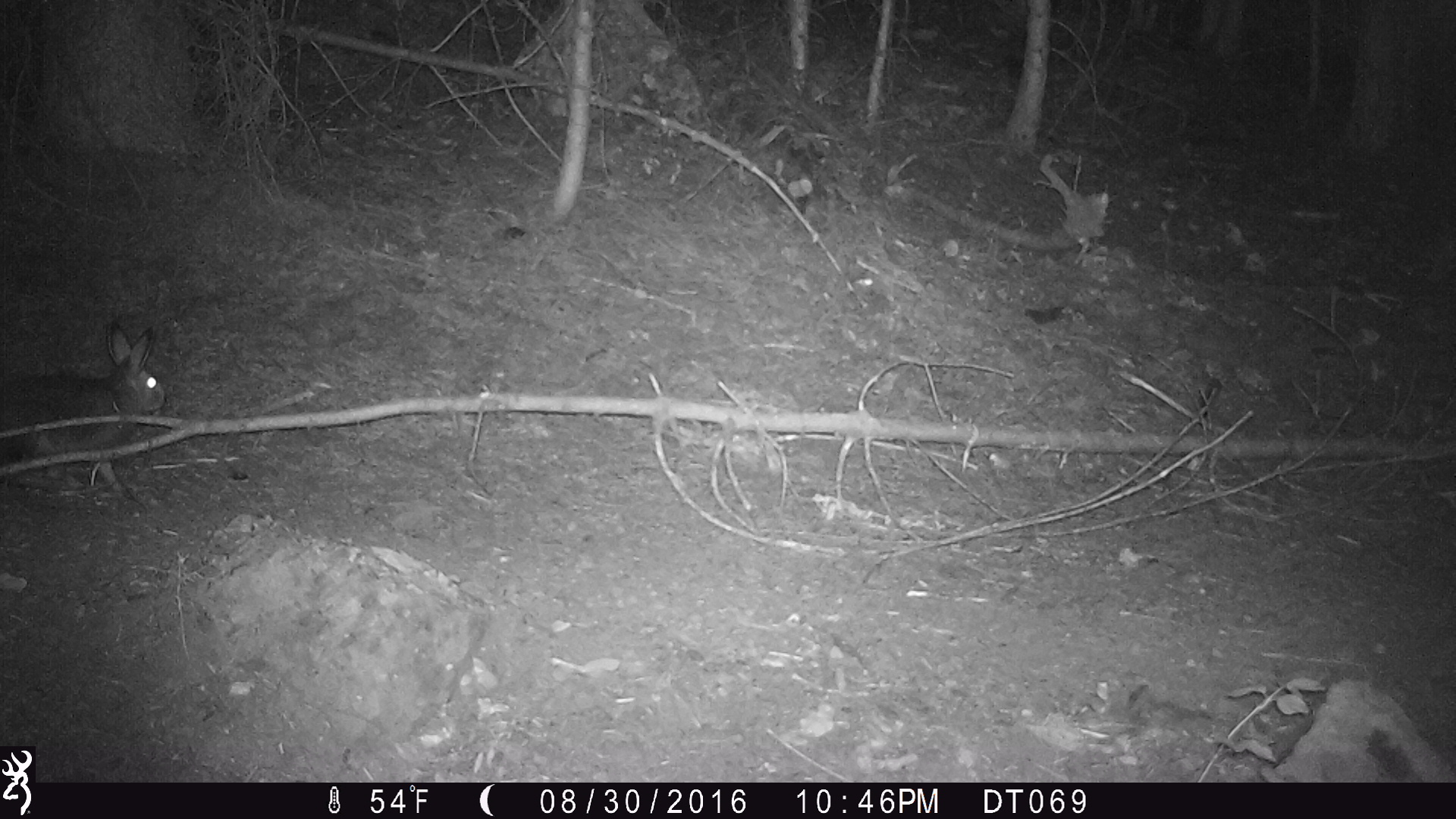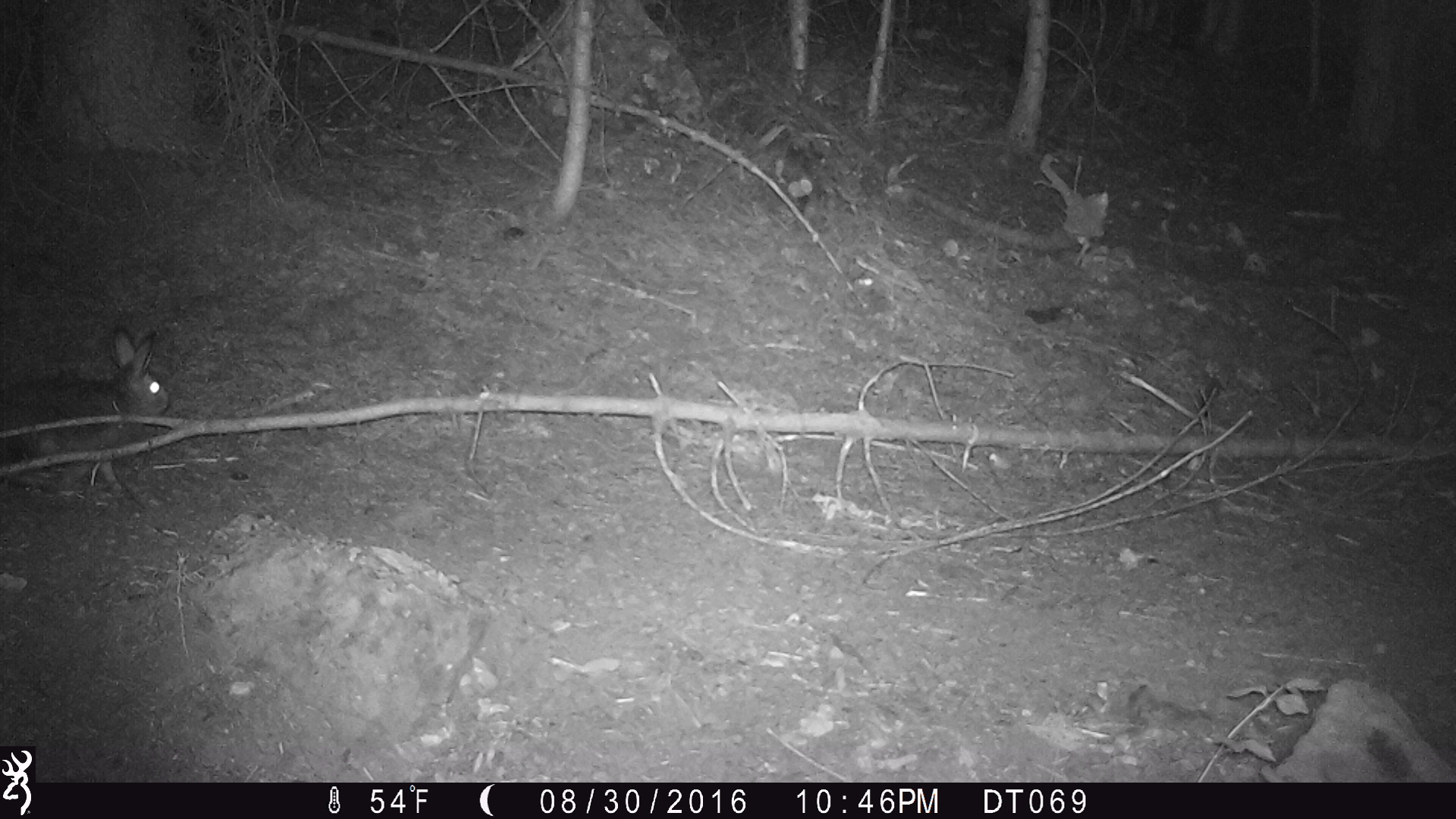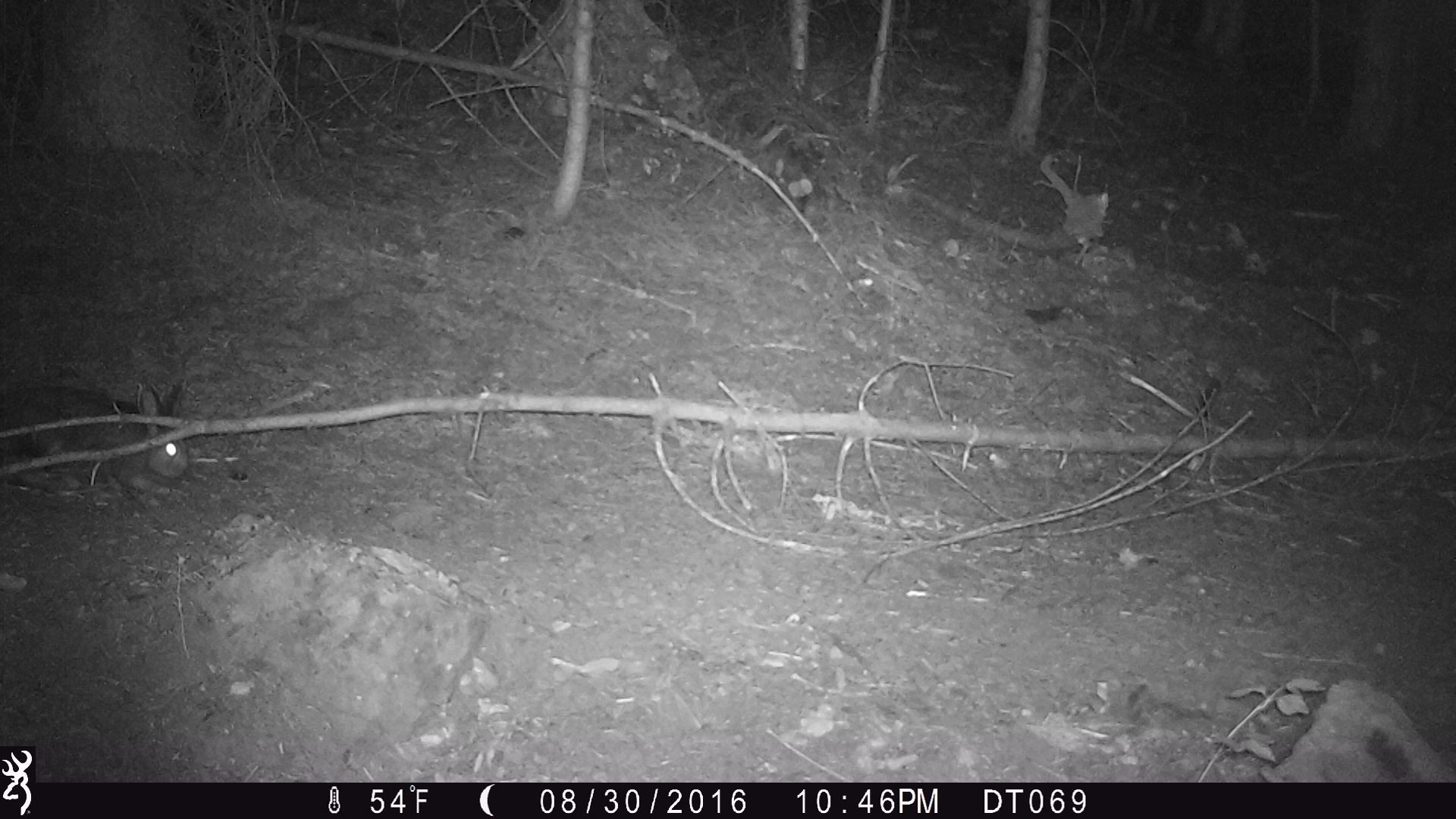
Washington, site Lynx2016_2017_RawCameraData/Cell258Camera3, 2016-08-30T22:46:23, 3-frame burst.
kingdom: Animalia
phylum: Chordata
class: Mammalia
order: Lagomorpha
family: Leporidae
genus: Lepus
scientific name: Lepus americanus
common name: snowshoe hare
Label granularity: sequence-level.